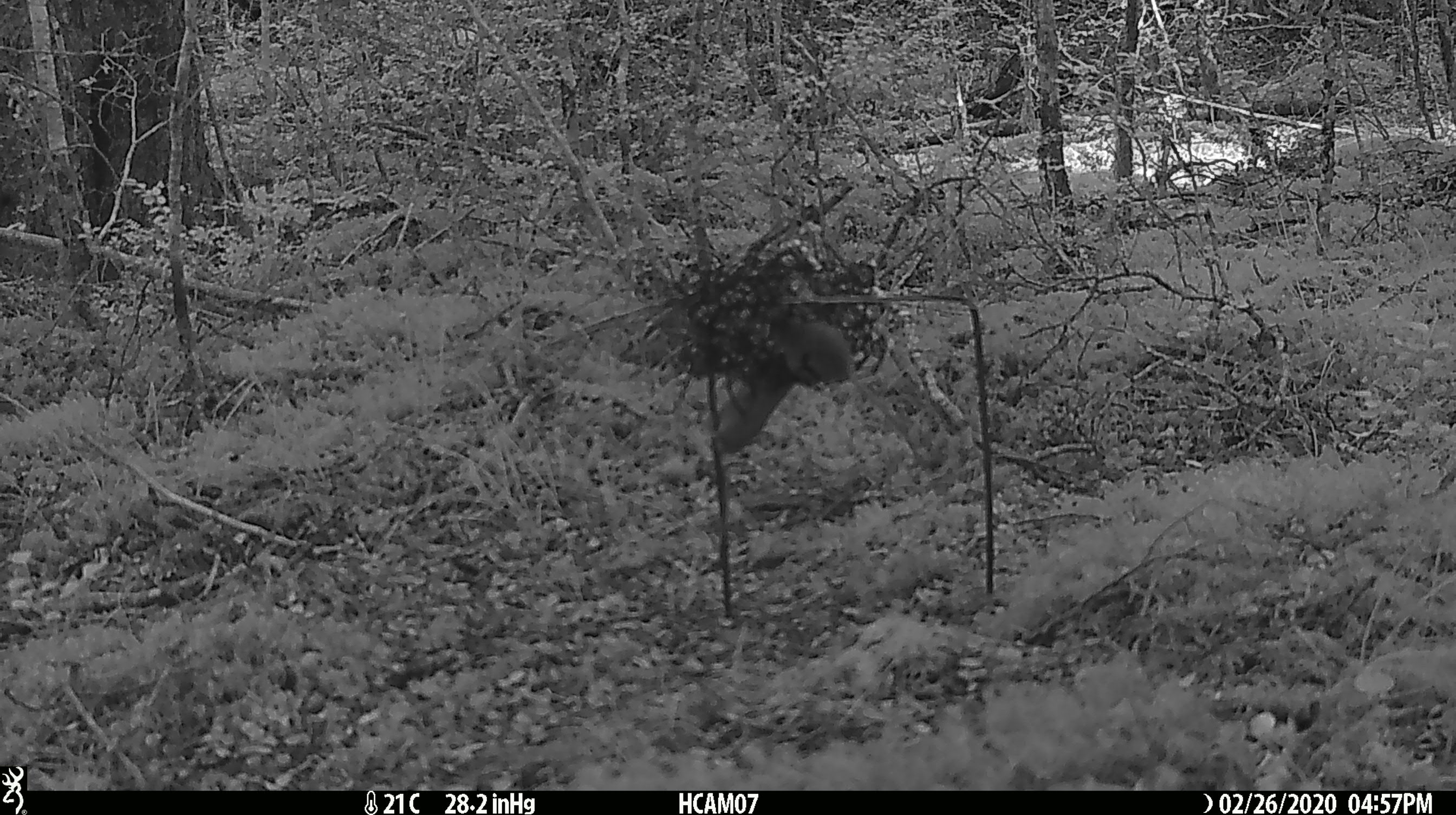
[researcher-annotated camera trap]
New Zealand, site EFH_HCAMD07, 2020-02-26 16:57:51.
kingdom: Animalia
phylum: Chordata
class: Mammalia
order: Rodentia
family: Muridae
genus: Mus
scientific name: Mus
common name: mouse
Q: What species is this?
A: Mouse (Mus).